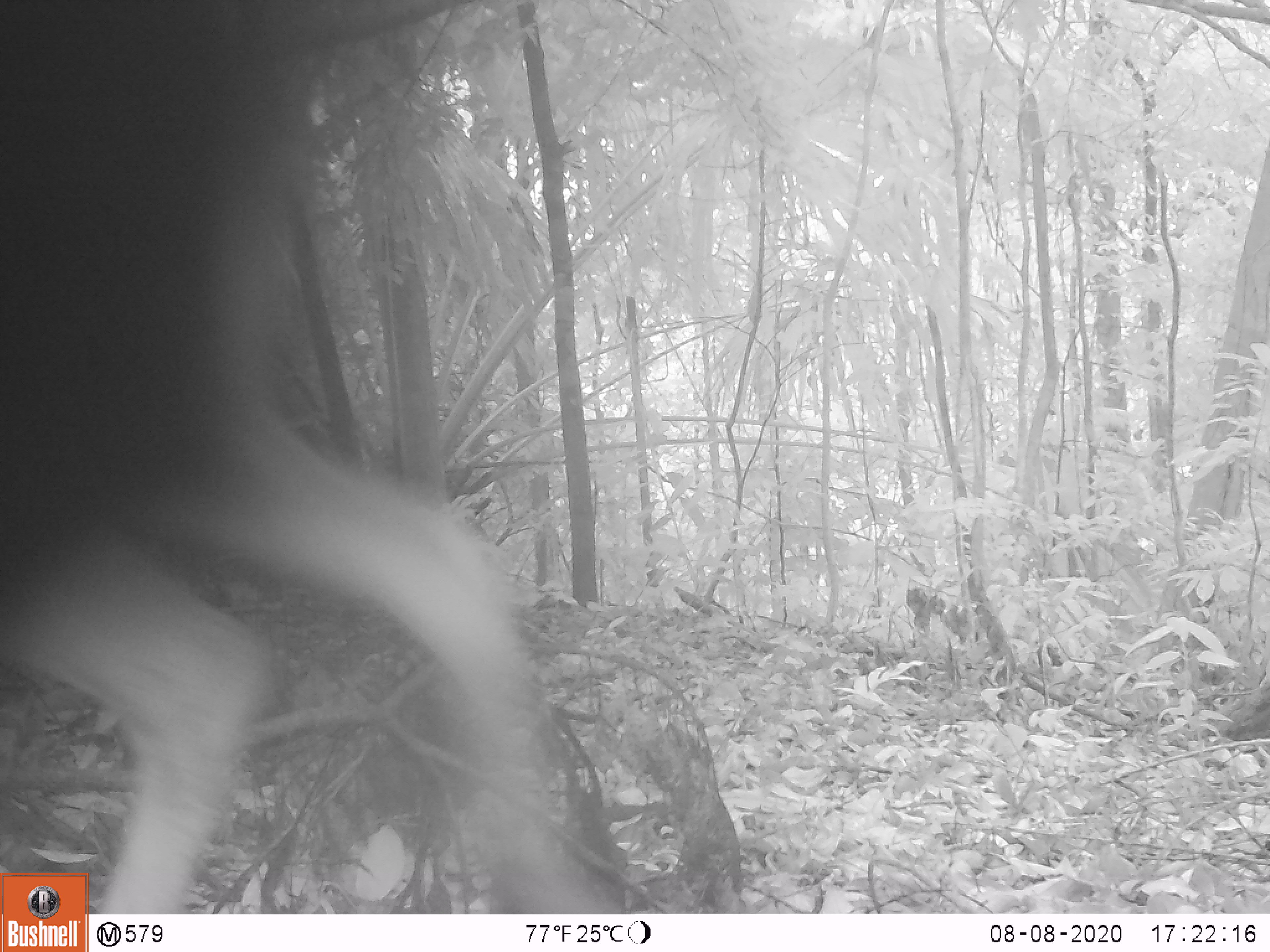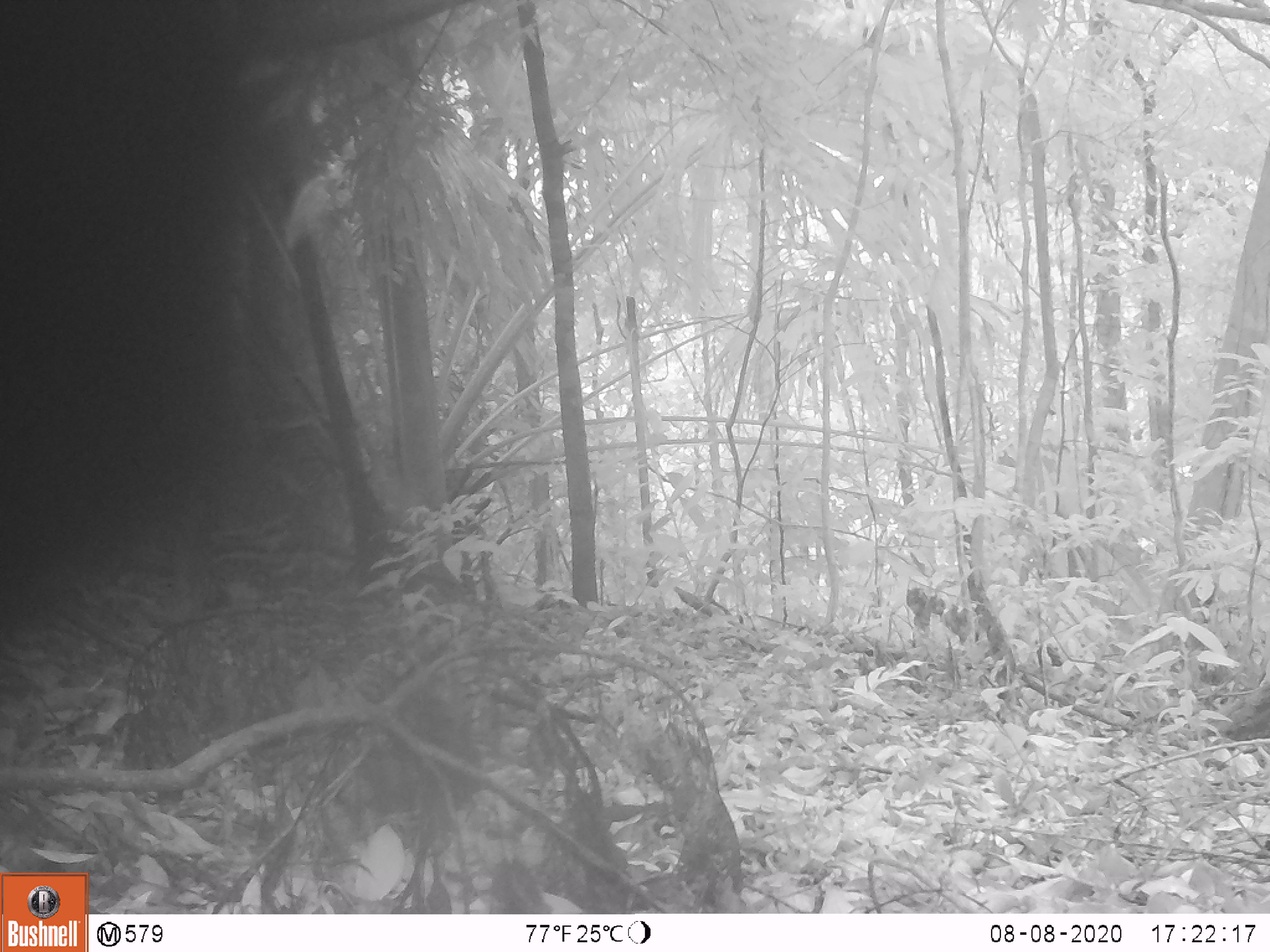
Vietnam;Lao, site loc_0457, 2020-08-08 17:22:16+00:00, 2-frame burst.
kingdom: Animalia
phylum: Chordata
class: Mammalia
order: Artiodactyla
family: Cervidae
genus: Muntiacus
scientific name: Muntiacus vuquangensis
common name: large-antlered muntjac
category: large antlered muntjac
Large antlered muntjac (large-antlered muntjac) (Muntiacus vuquangensis). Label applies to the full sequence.